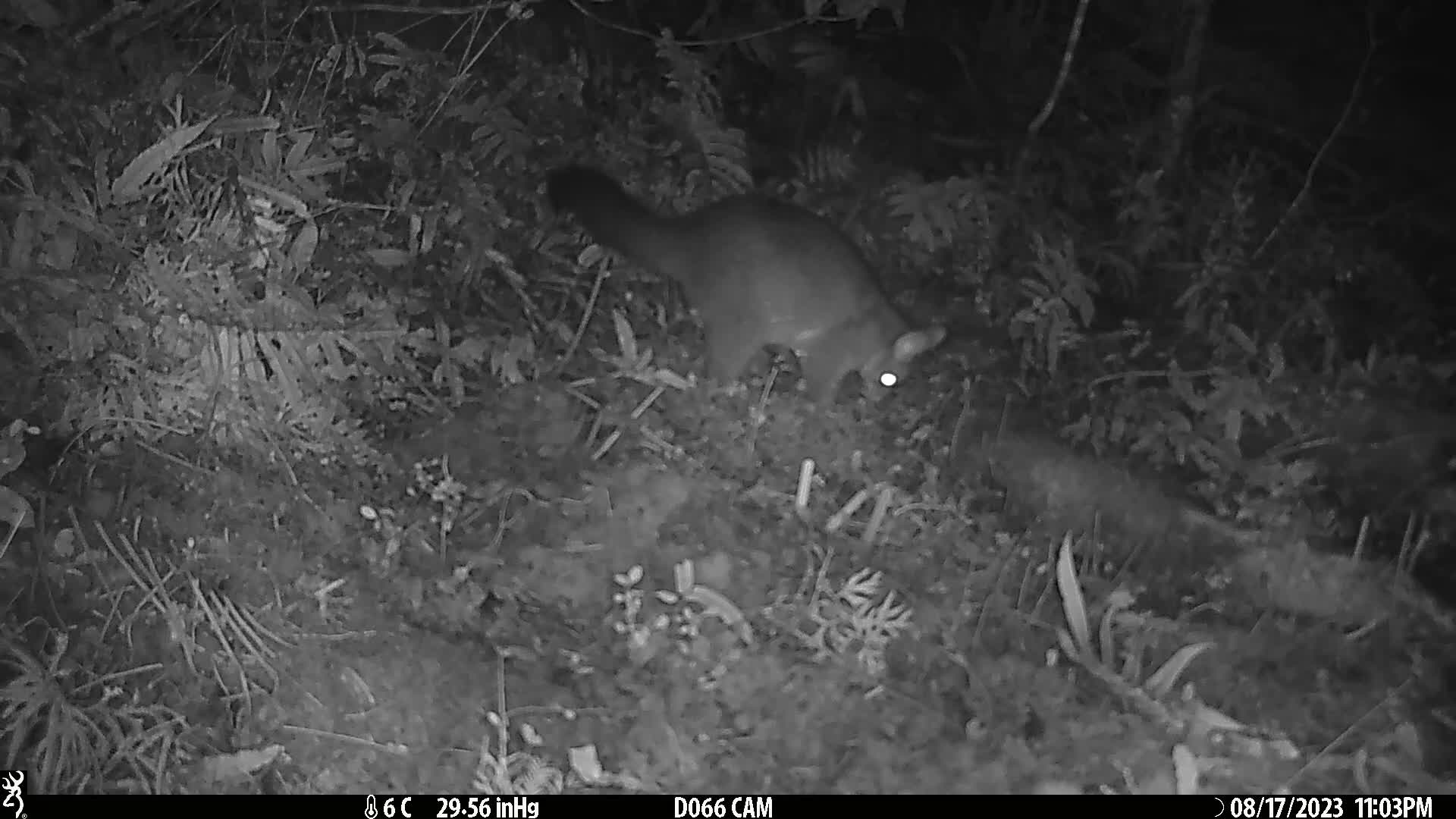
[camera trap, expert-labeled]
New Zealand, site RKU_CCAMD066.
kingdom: Animalia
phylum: Chordata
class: Mammalia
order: Diprotodontia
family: Phalangeridae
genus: Trichosurus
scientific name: Trichosurus vulpecula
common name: common brushtail possum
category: possum